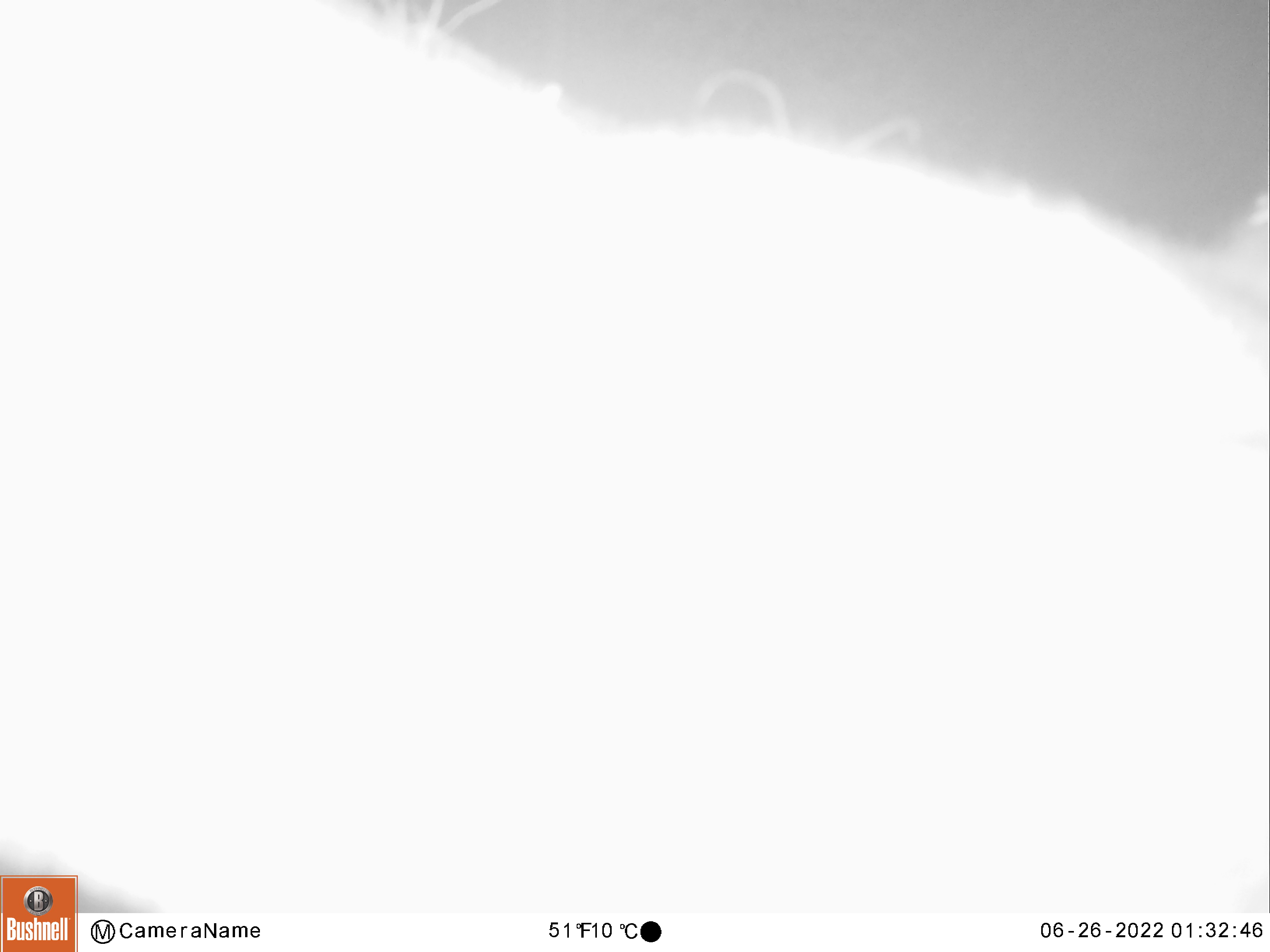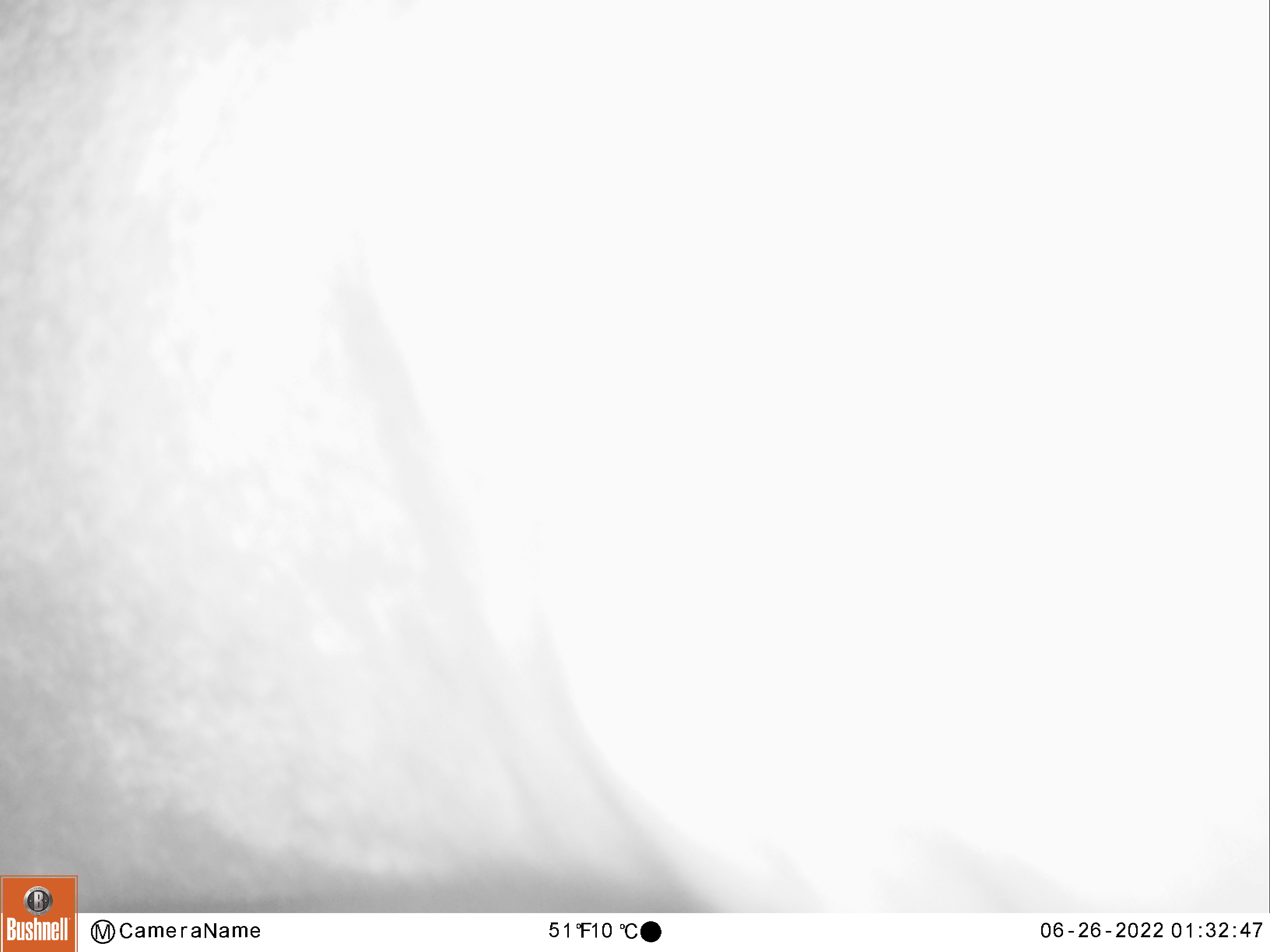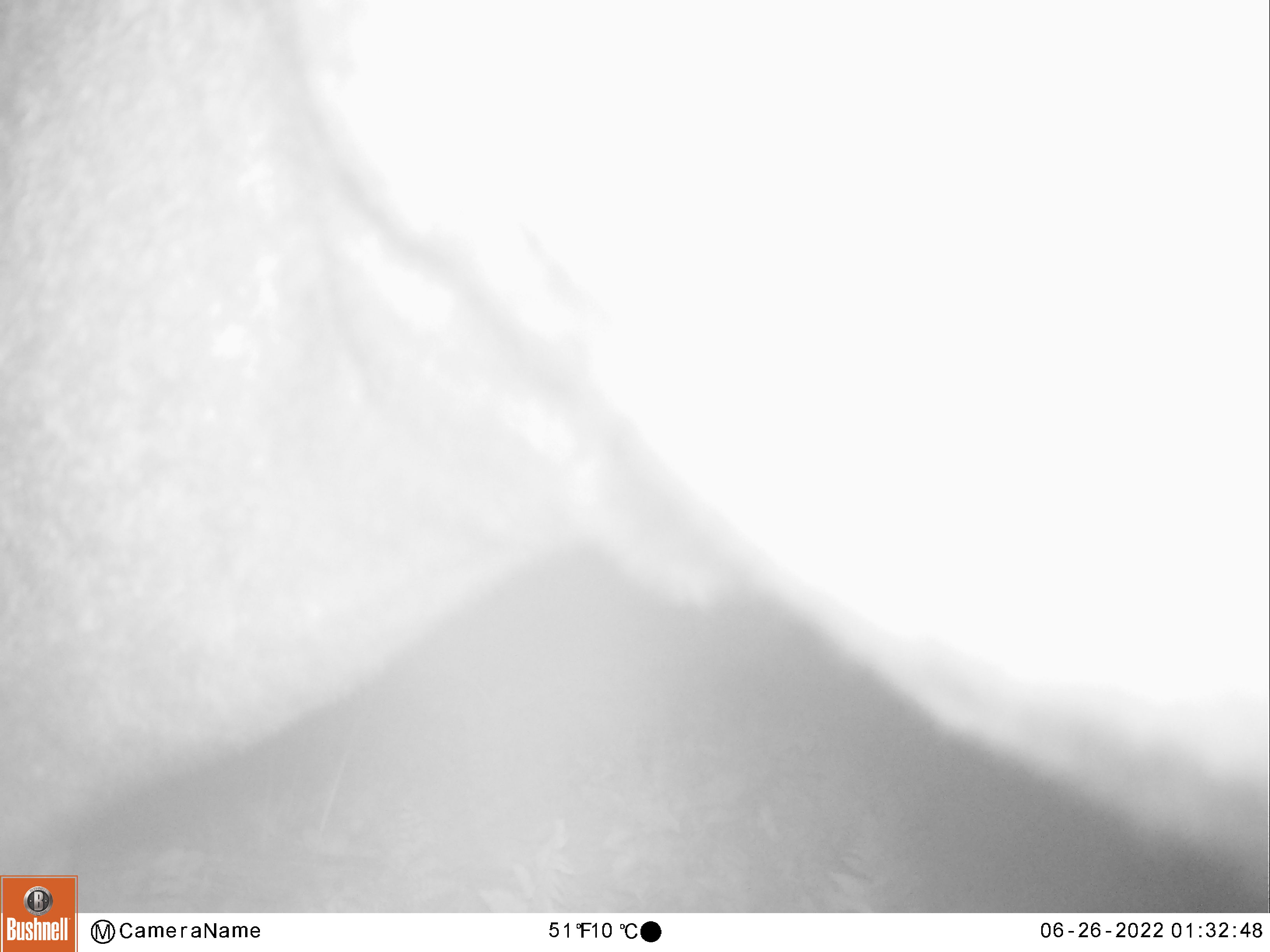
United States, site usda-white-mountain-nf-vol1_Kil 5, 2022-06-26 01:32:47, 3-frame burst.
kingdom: Animalia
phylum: Chordata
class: Mammalia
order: Artiodactyla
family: Cervidae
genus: Alces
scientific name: Alces alces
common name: moose